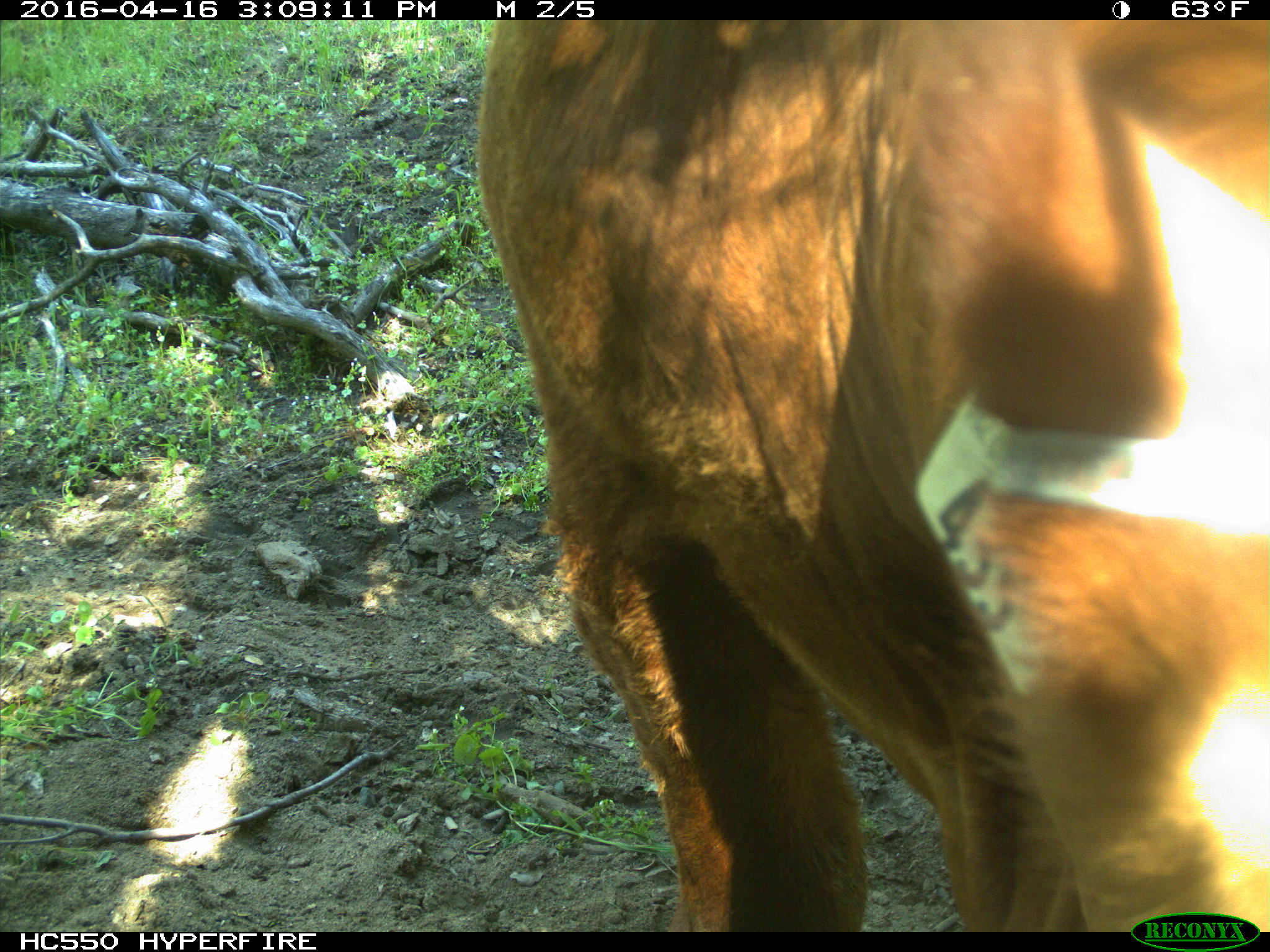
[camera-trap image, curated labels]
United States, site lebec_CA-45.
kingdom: Animalia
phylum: Chordata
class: Mammalia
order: Artiodactyla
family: Bovidae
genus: Bos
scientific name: Bos taurus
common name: domestic cow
Bos taurus (domestic cow).